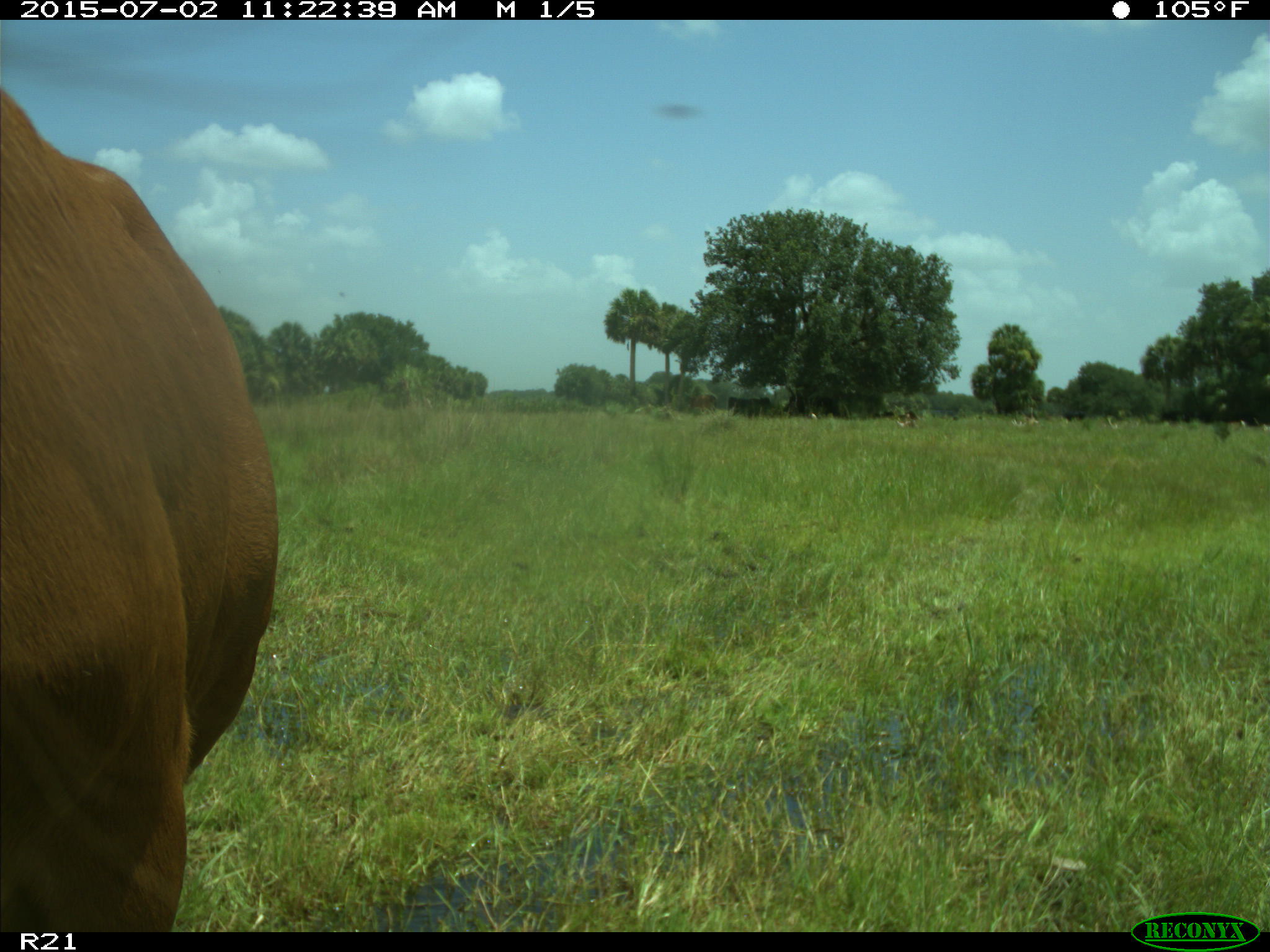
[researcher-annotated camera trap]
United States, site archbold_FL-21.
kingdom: Animalia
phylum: Chordata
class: Mammalia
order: Artiodactyla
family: Bovidae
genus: Bos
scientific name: Bos taurus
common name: domestic cow